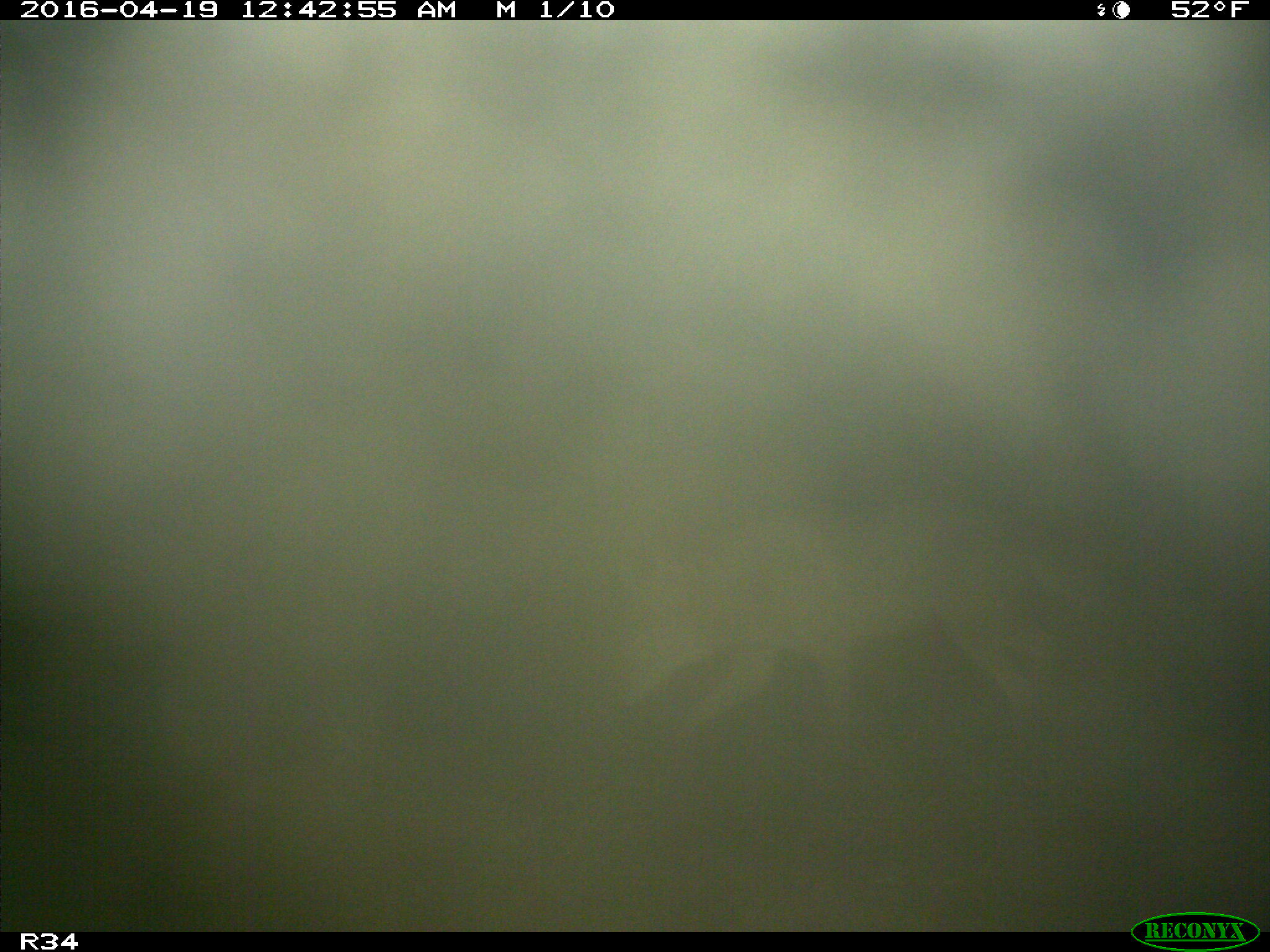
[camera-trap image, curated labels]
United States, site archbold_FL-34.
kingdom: Animalia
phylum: Chordata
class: Mammalia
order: Carnivora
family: Canidae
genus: Canis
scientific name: Canis latrans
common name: coyote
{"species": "Canis latrans (coyote)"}